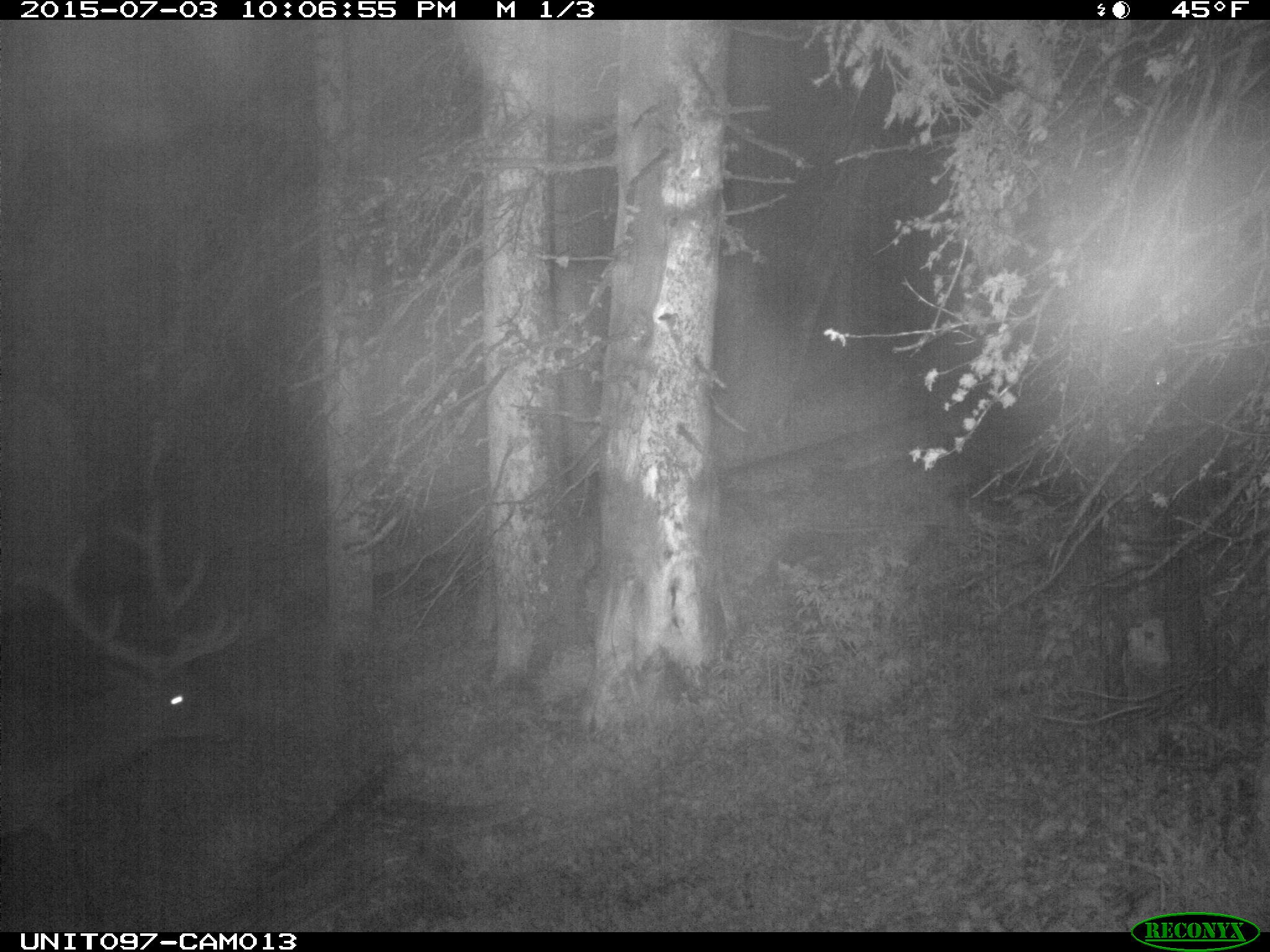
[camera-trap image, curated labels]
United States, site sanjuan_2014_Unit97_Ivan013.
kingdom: Animalia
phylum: Chordata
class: Mammalia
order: Artiodactyla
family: Cervidae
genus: Cervus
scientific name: Cervus elaphus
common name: red deer